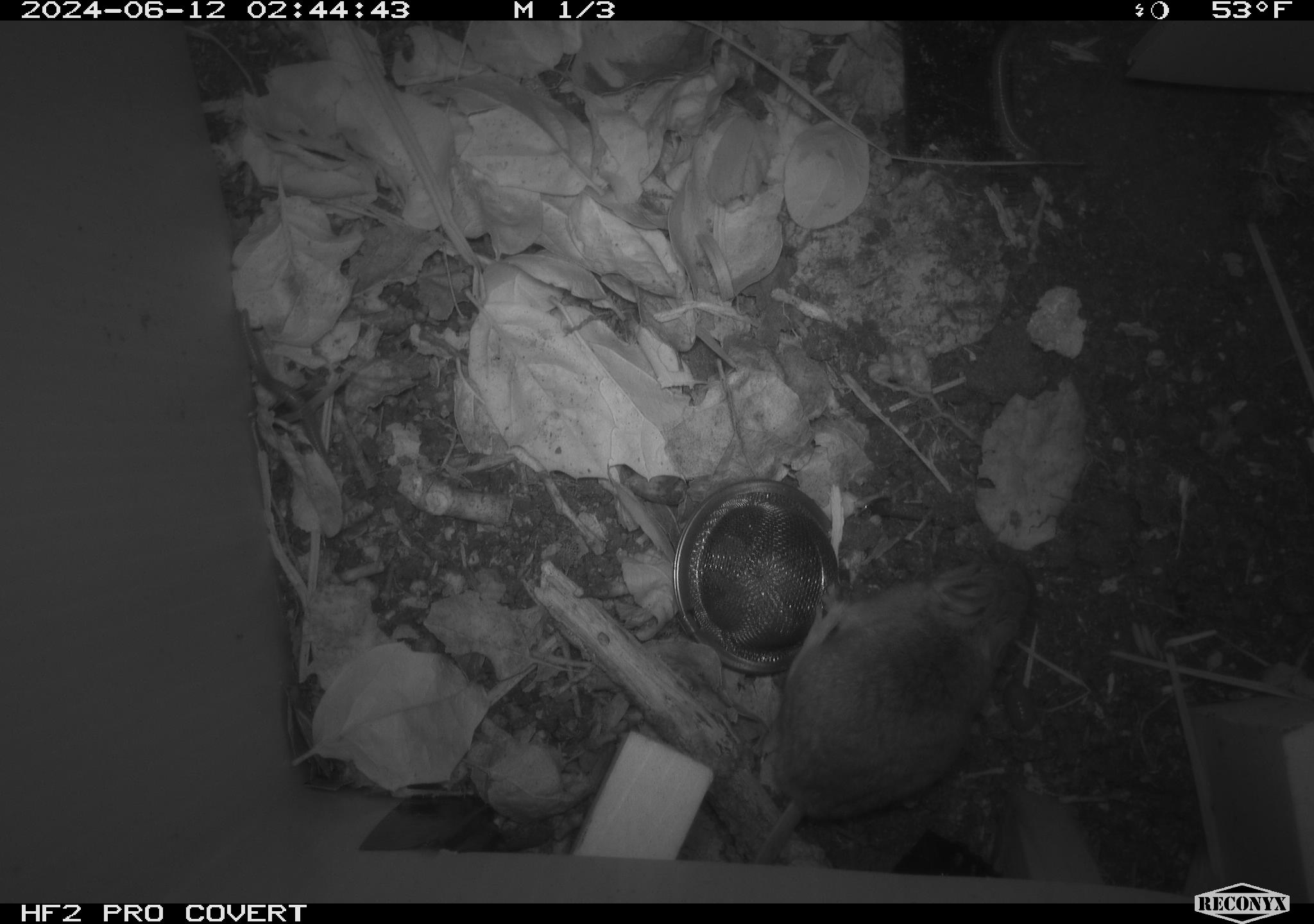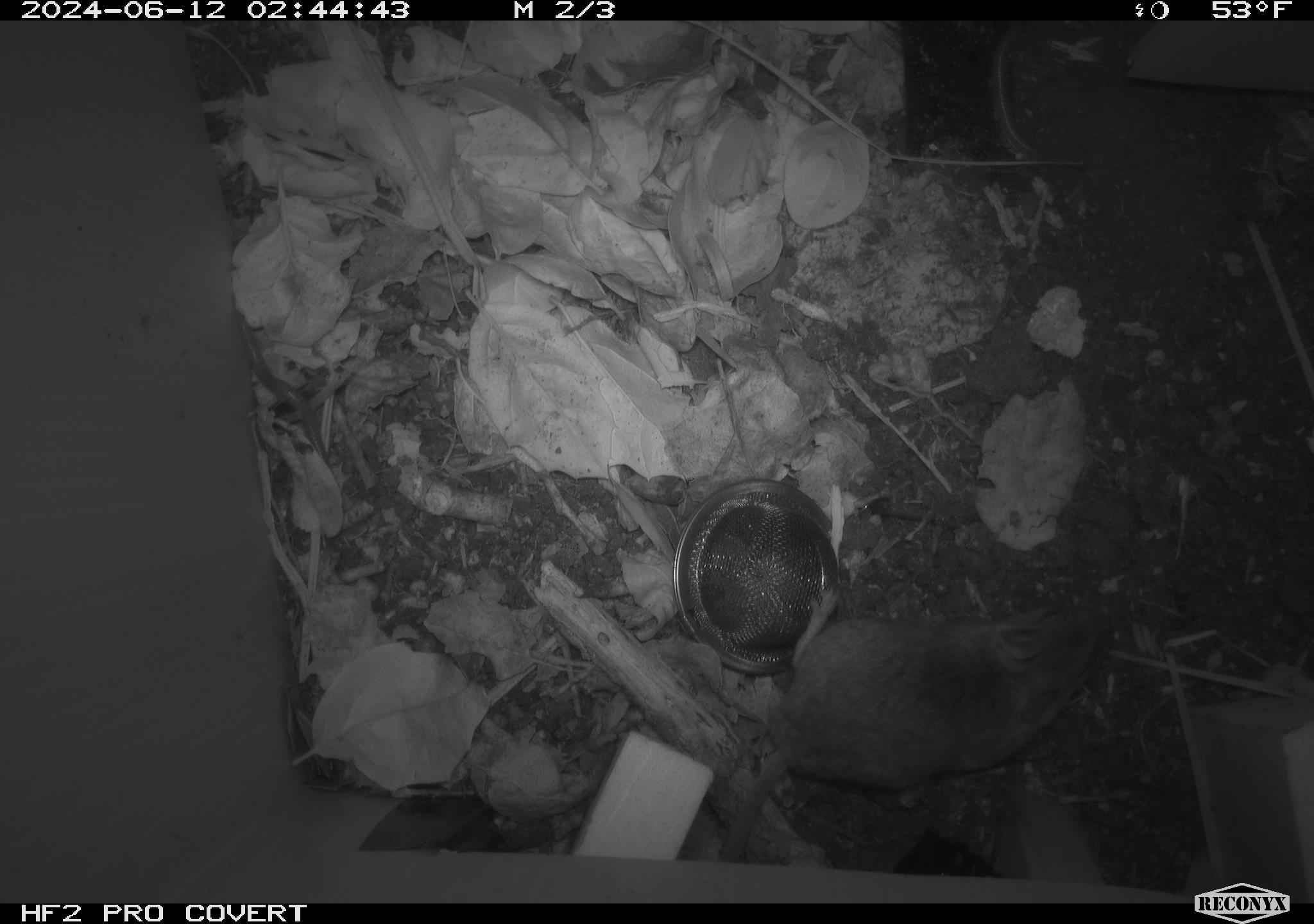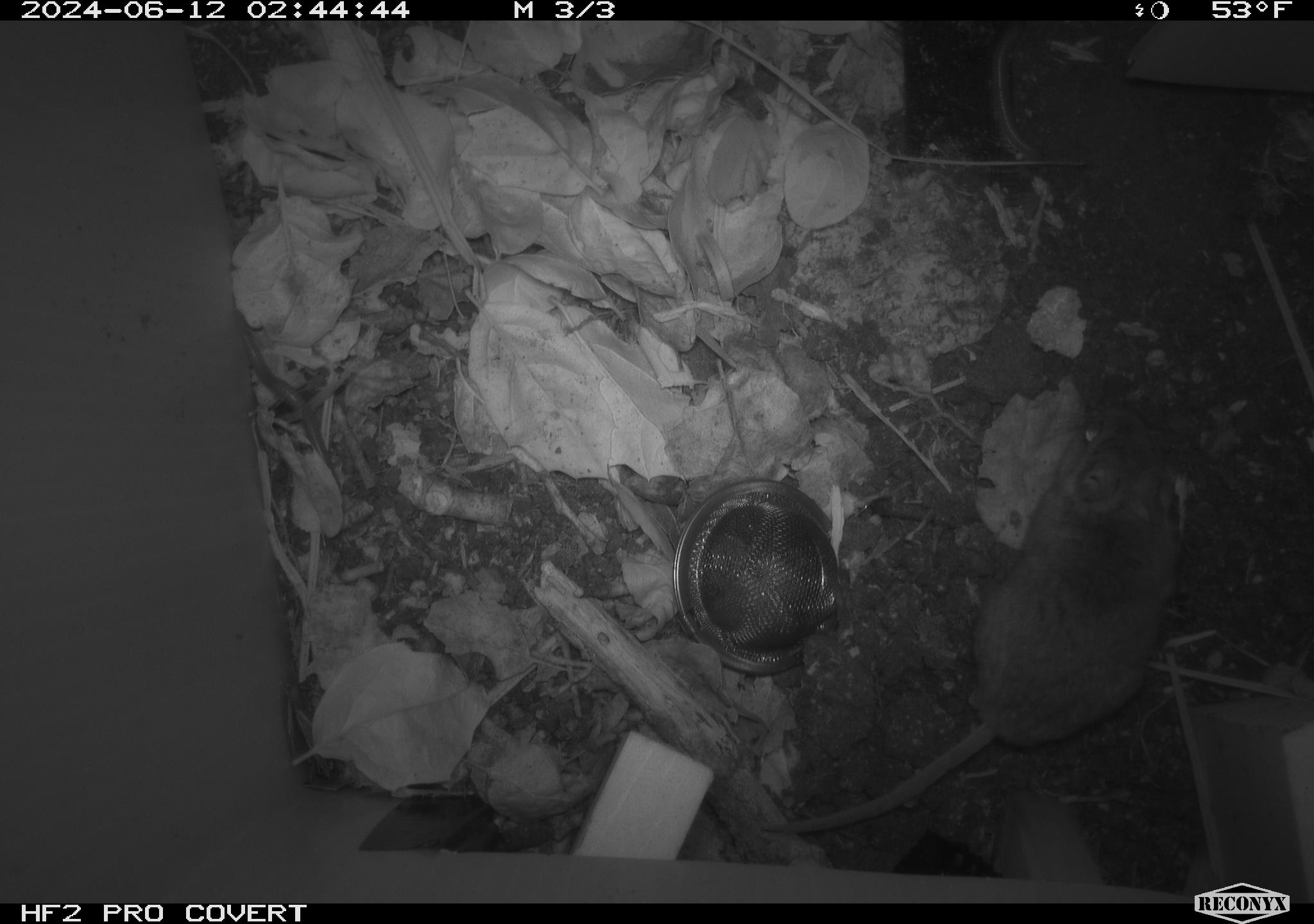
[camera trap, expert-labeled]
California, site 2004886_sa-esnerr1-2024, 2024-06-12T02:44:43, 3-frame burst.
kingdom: Animalia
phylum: Chordata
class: Mammalia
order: Rodentia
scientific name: Rodentia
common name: rodent